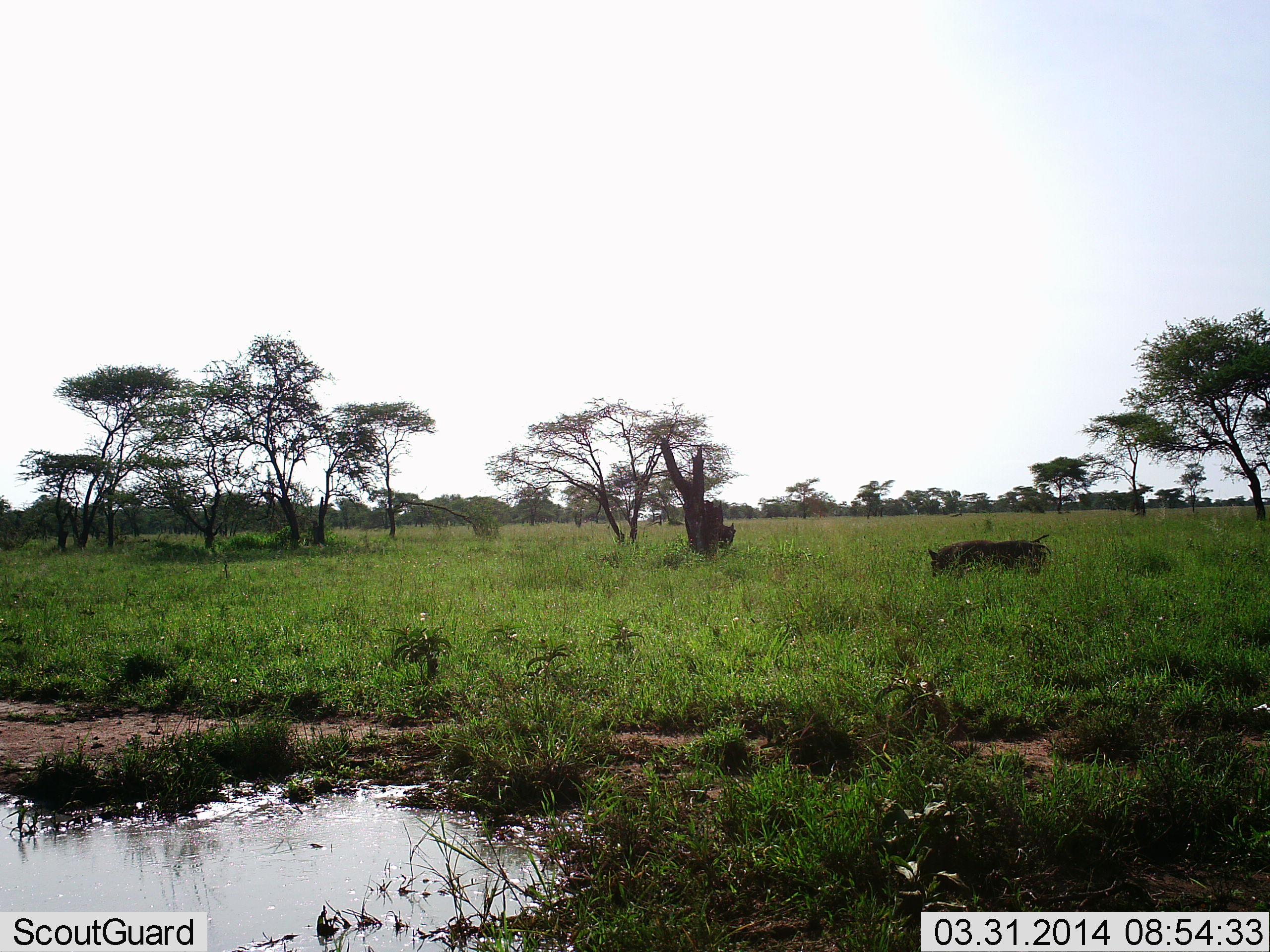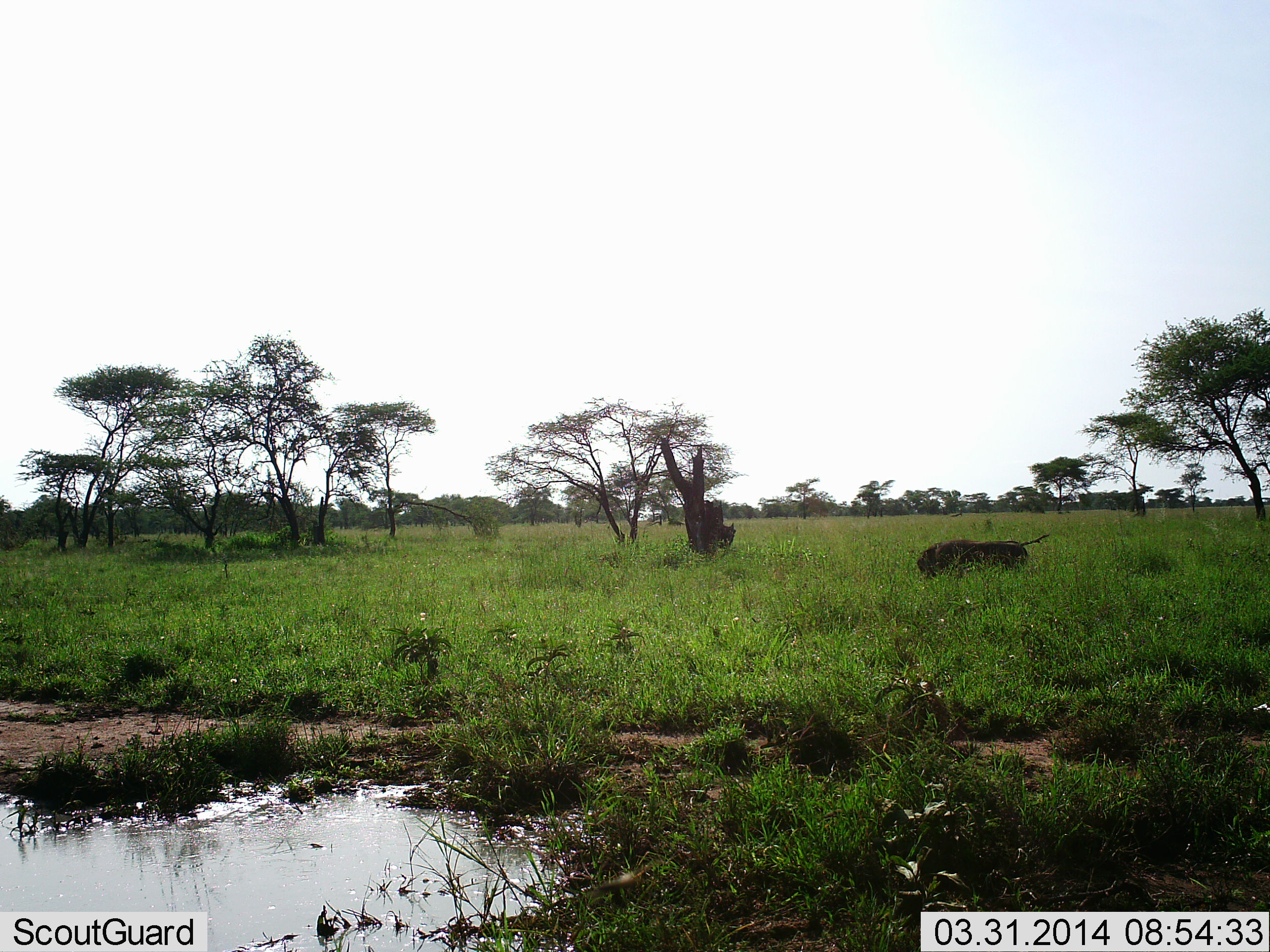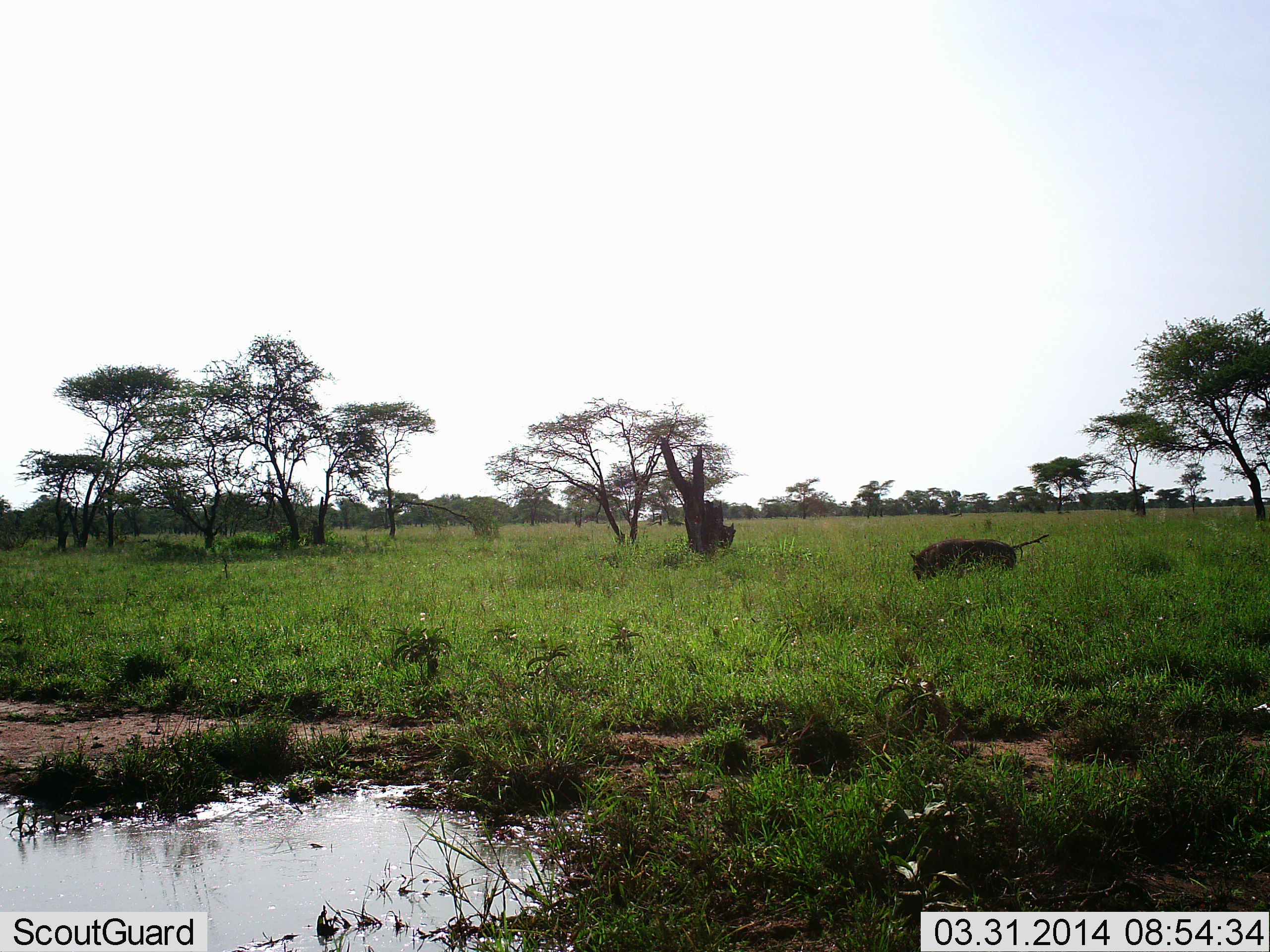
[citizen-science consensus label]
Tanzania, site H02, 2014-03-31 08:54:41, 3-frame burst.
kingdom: Animalia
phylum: Chordata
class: Mammalia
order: Artiodactyla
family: Suidae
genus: Phacochoerus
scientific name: Phacochoerus africanus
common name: warthog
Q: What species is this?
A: Warthog (Phacochoerus africanus).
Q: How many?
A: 1.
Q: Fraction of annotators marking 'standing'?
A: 0%.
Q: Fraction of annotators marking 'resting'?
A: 0%.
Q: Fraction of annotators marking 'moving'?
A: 90%.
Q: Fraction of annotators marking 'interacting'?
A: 0%.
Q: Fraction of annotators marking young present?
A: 0%.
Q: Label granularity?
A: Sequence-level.